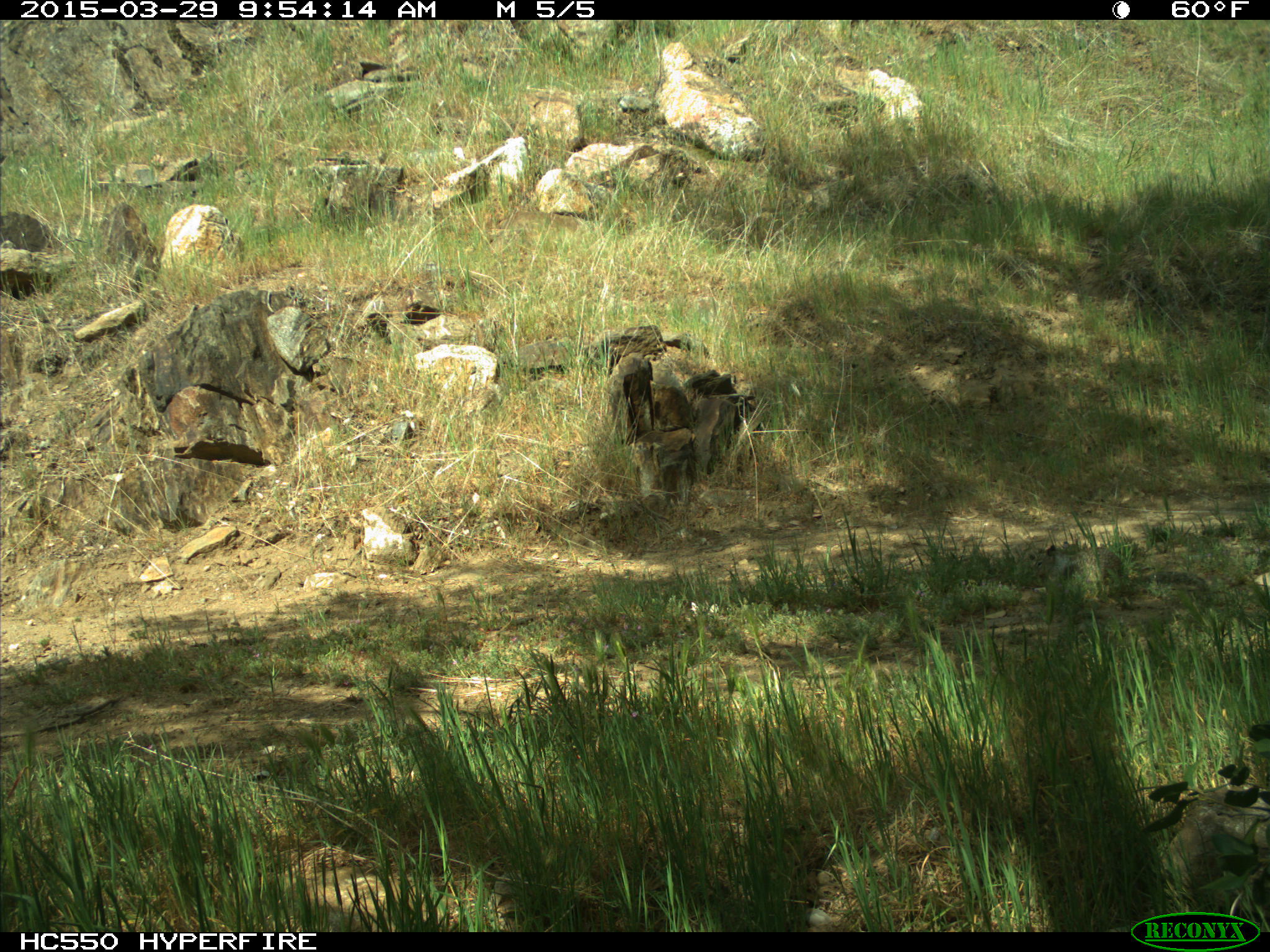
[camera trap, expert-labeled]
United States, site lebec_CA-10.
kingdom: Animalia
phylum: Chordata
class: Mammalia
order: Rodentia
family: Sciuridae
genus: Otospermophilus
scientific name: Otospermophilus beecheyi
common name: california ground squirrel